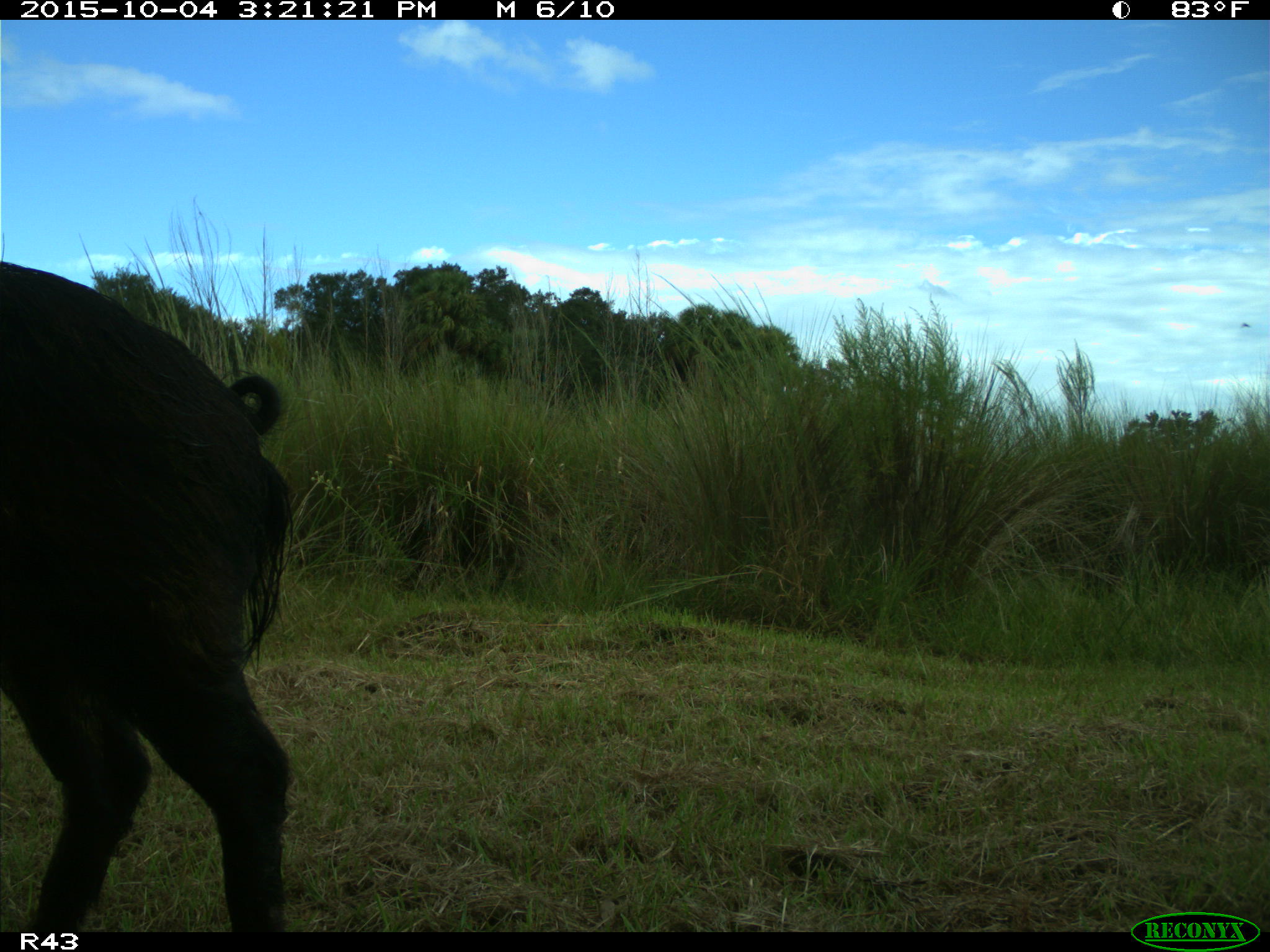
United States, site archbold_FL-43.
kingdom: Animalia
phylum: Chordata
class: Mammalia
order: Artiodactyla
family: Suidae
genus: Sus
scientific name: Sus scrofa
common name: wild boar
Sus scrofa (wild boar).